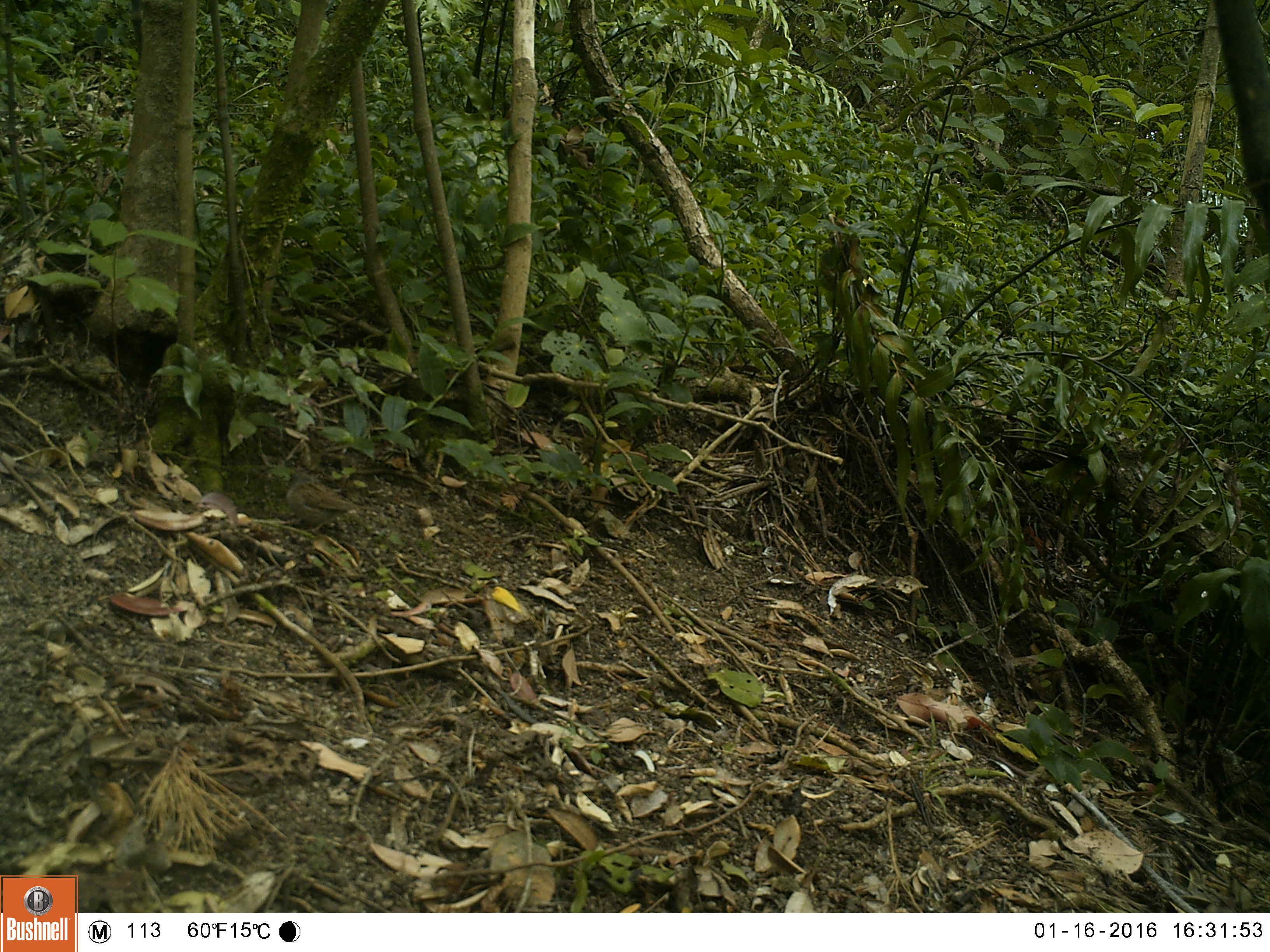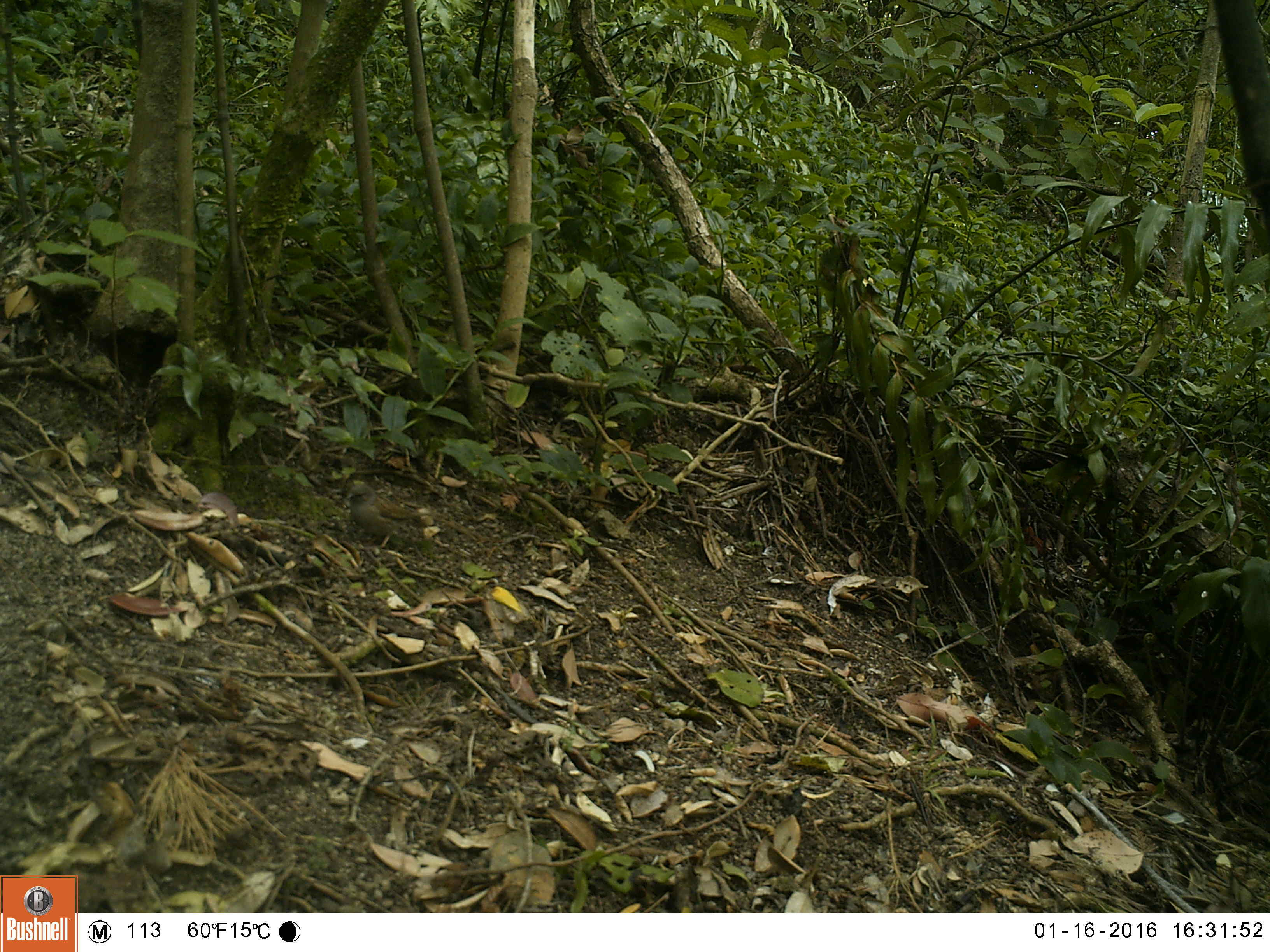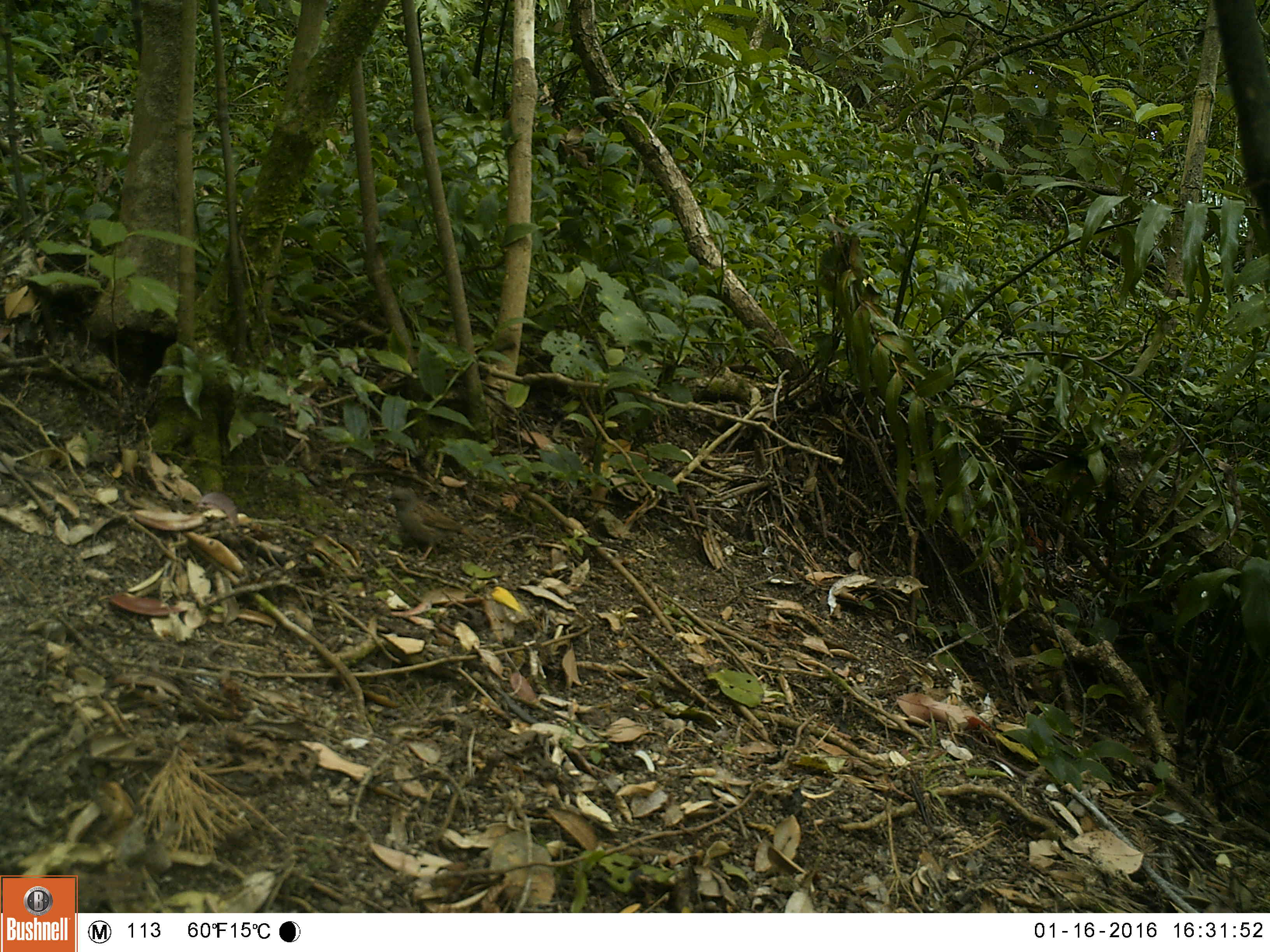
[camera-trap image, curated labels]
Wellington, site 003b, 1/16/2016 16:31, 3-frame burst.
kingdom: Animalia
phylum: Chordata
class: Aves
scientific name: Aves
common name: bird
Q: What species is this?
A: Bird (Aves).